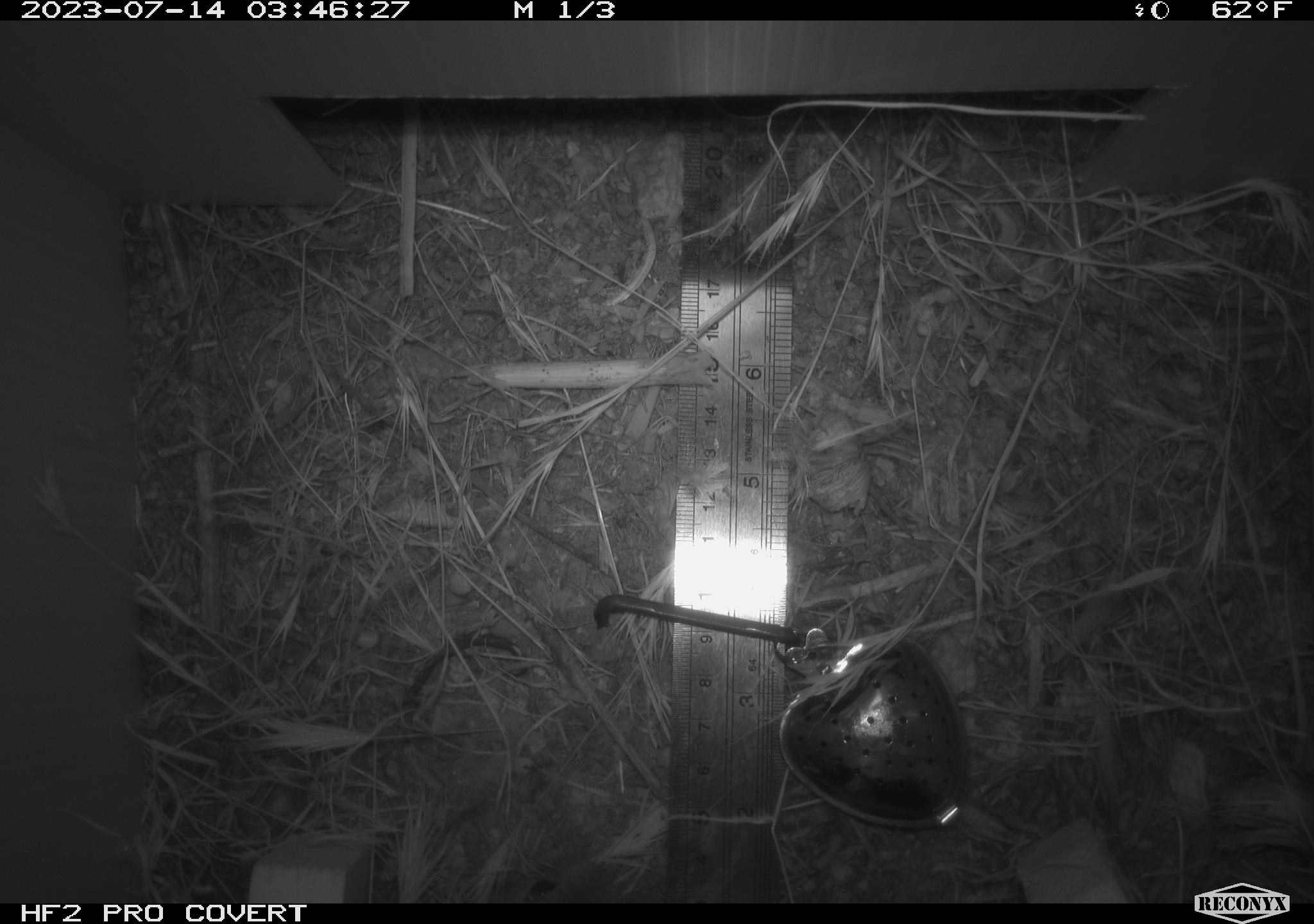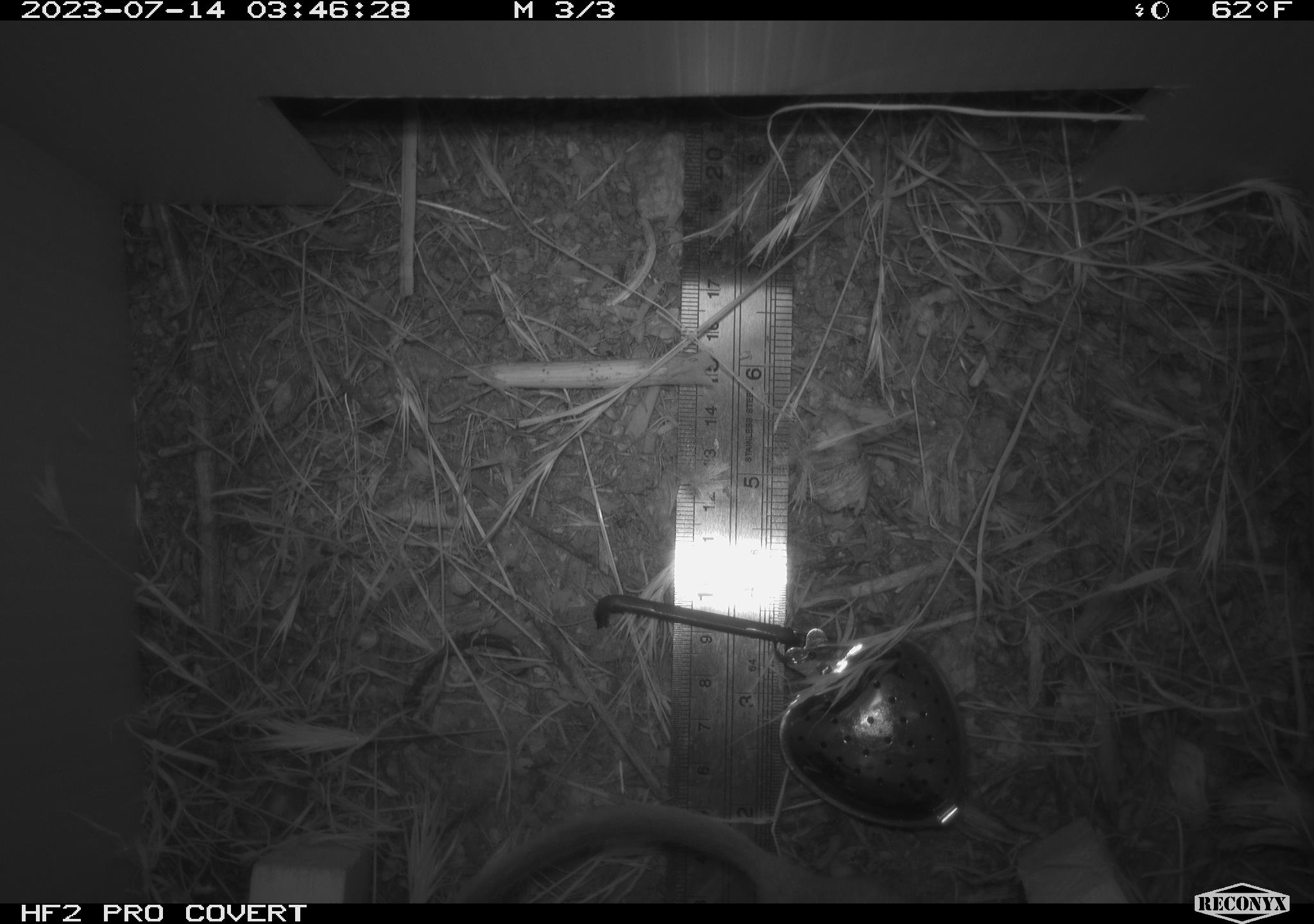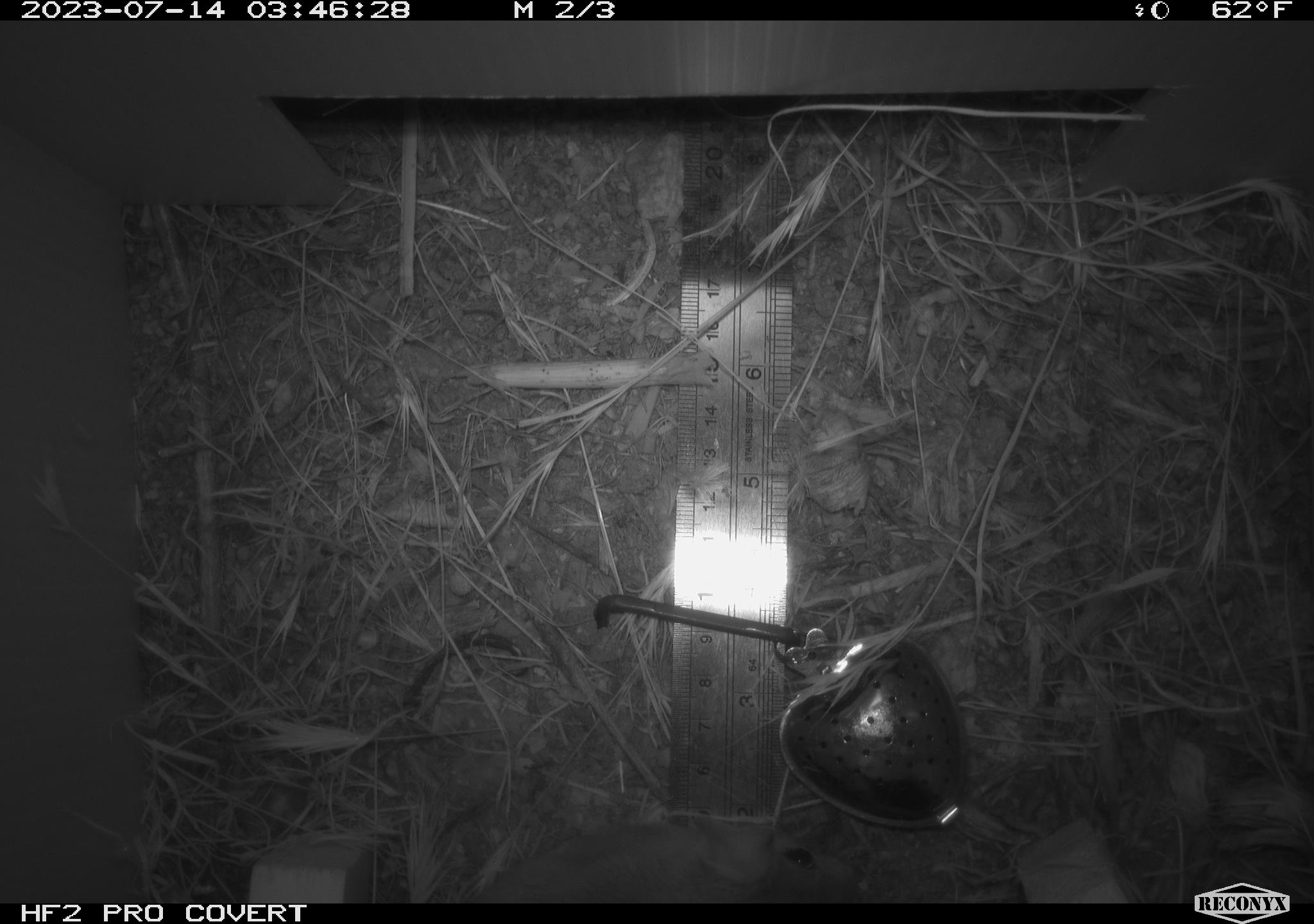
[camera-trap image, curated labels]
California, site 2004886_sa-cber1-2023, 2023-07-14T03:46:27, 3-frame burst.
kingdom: Animalia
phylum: Chordata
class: Mammalia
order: Rodentia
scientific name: Rodentia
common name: woodrat or rat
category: woodrat or rat species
Woodrat or rat species (woodrat or rat) (Rodentia).